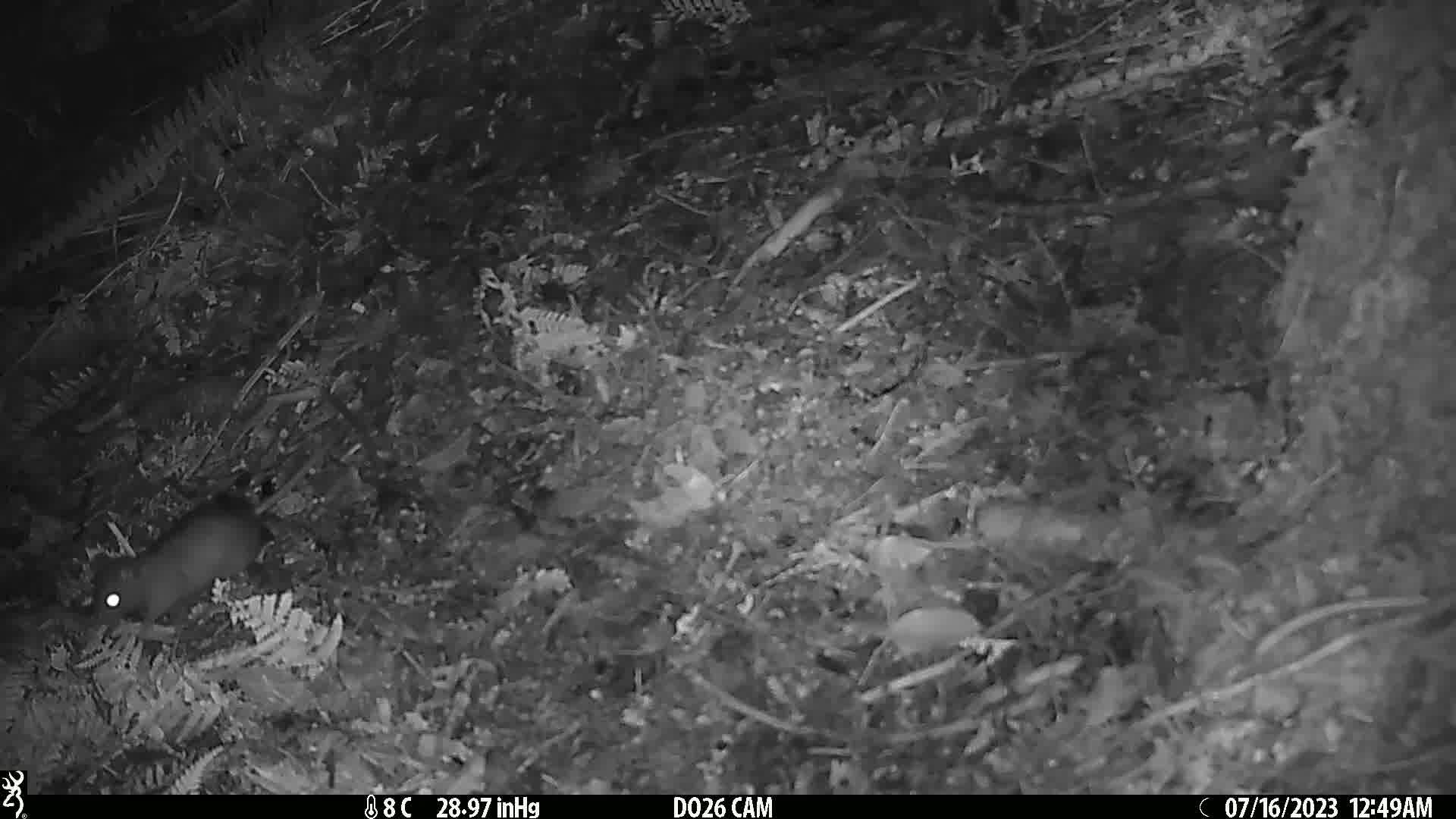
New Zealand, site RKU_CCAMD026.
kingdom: Animalia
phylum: Chordata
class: Mammalia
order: Rodentia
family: Muridae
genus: Rattus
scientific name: Rattus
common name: rat